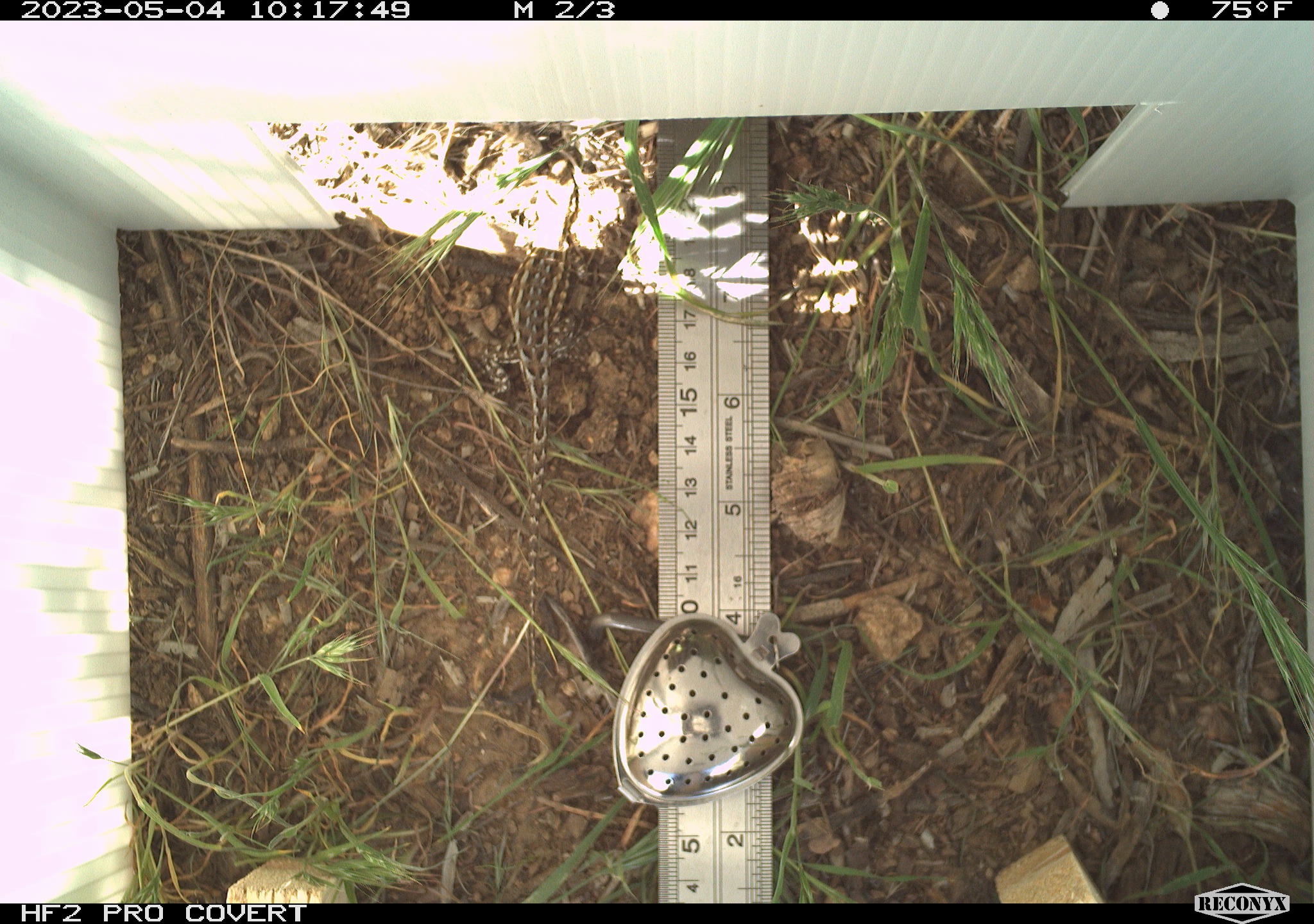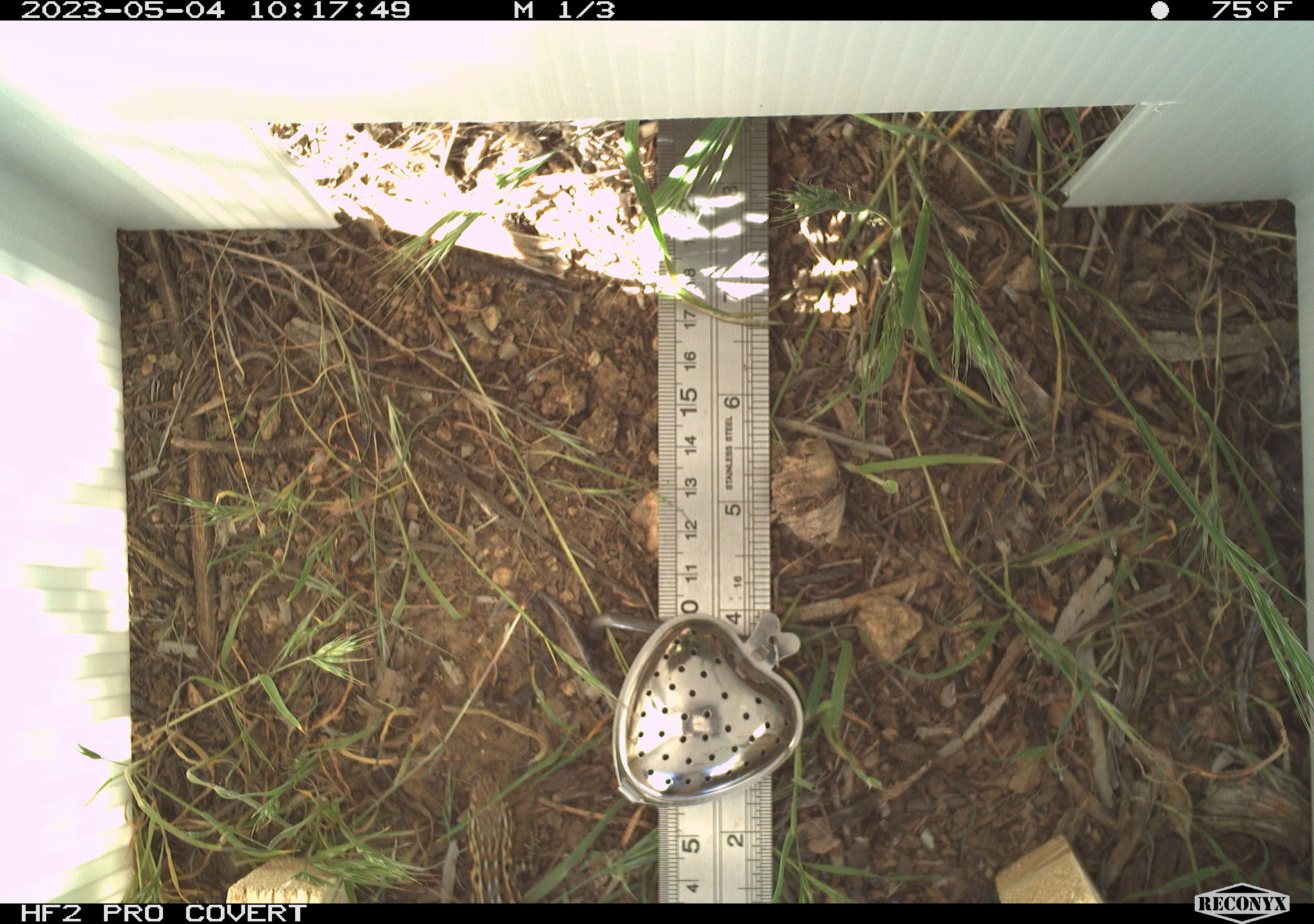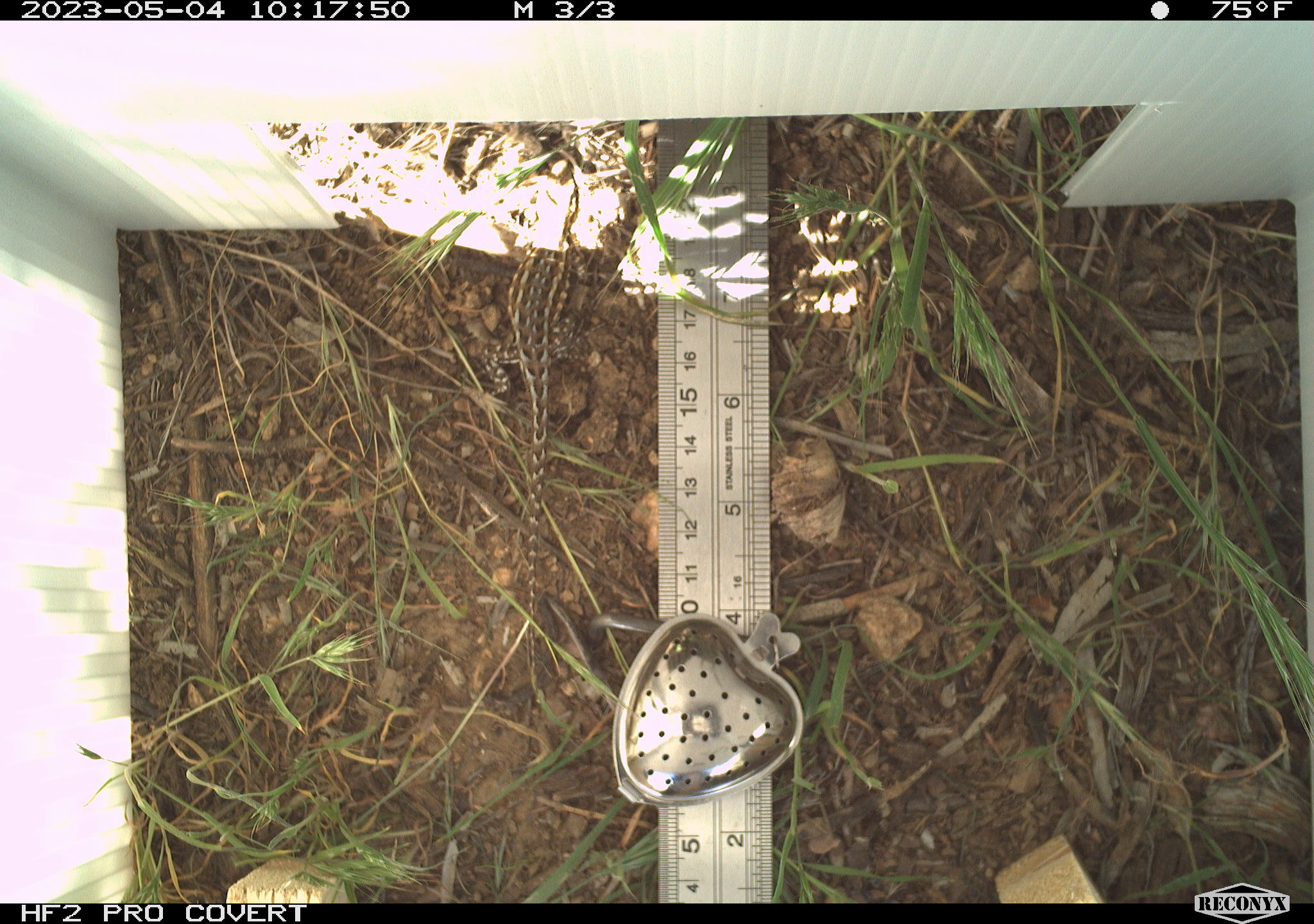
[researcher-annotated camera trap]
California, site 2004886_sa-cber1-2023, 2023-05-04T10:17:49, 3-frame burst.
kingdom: Animalia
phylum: Chordata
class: Reptilia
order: Squamata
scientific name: Squamata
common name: lizards and snakes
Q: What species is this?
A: Lizards and snakes (Squamata).